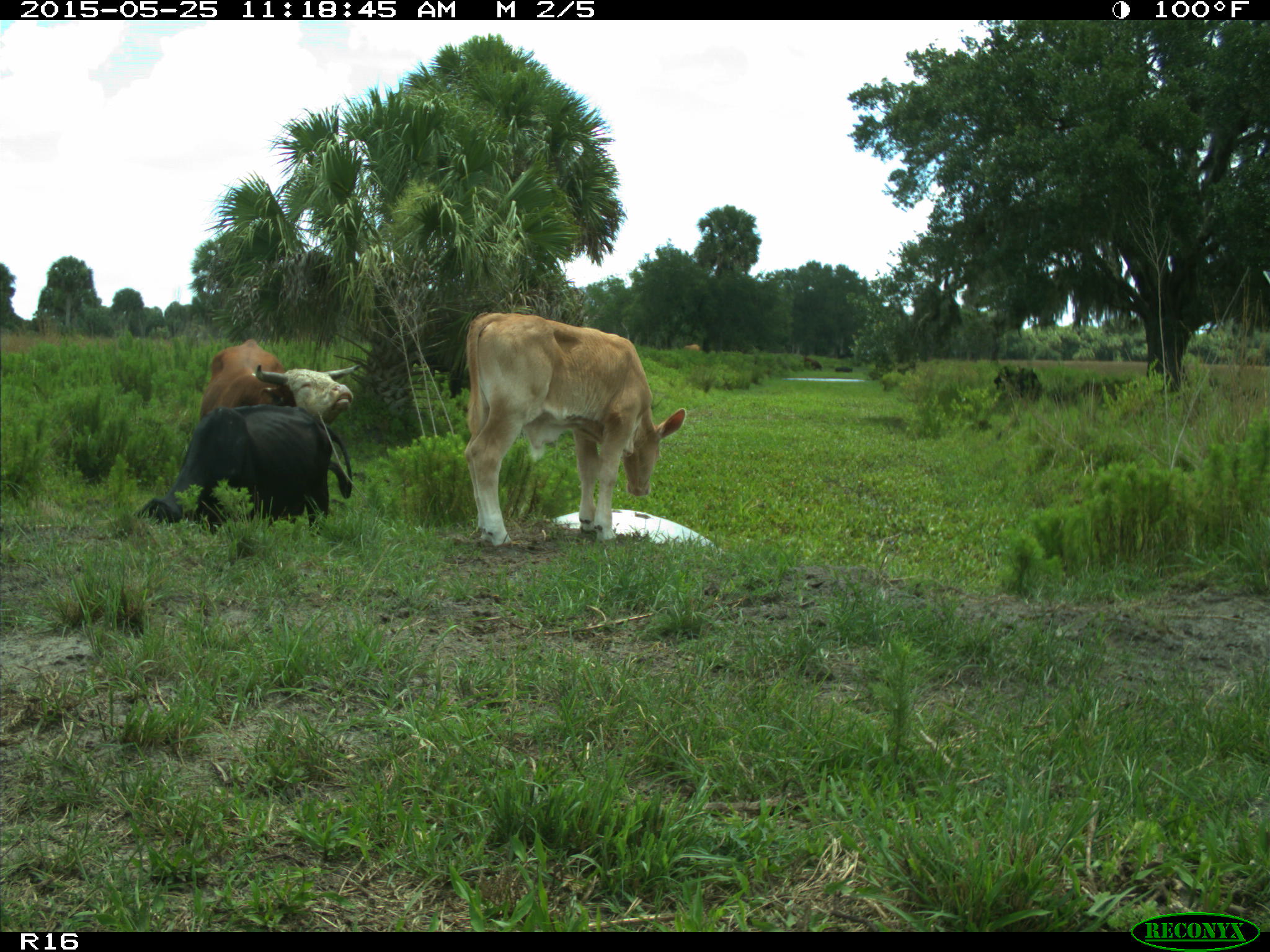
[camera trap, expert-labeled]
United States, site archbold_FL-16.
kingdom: Animalia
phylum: Chordata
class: Mammalia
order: Artiodactyla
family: Bovidae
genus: Bos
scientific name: Bos taurus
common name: domestic cow